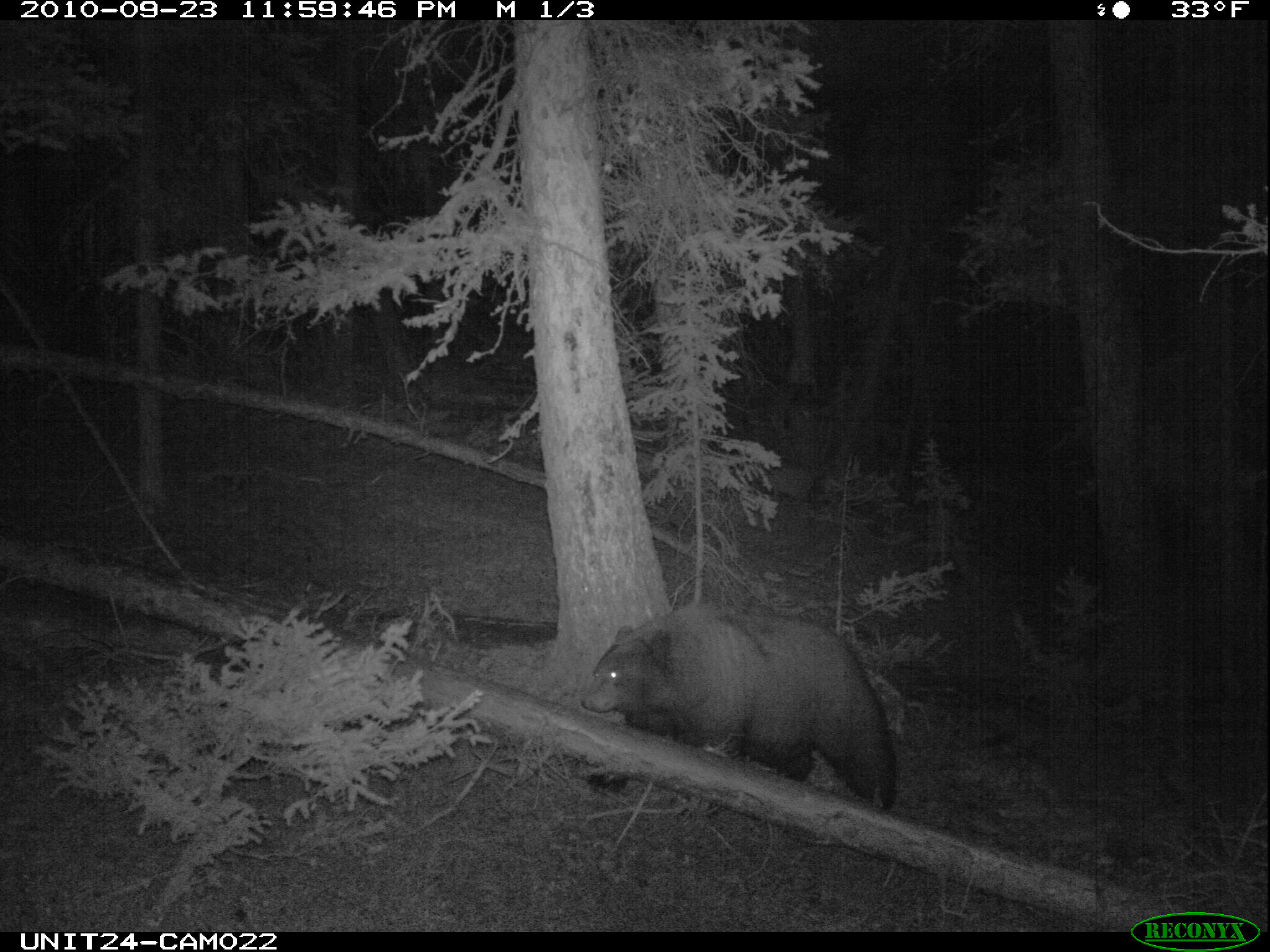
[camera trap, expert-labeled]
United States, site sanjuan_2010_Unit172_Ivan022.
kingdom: Animalia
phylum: Chordata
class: Mammalia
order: Carnivora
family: Ursidae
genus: Ursus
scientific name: Ursus americanus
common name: american black bear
Ursus americanus (american black bear).